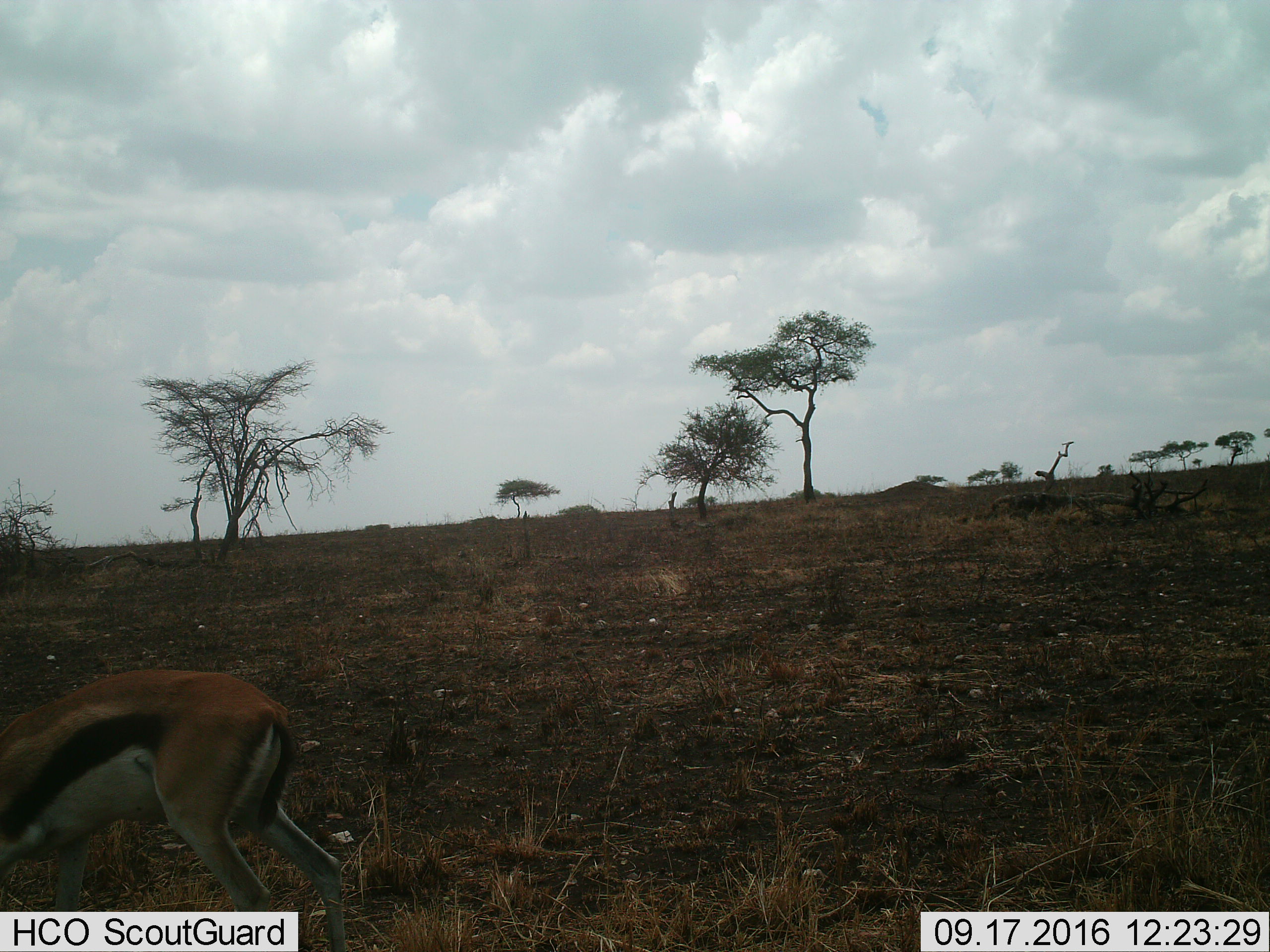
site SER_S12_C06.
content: unidentified animal